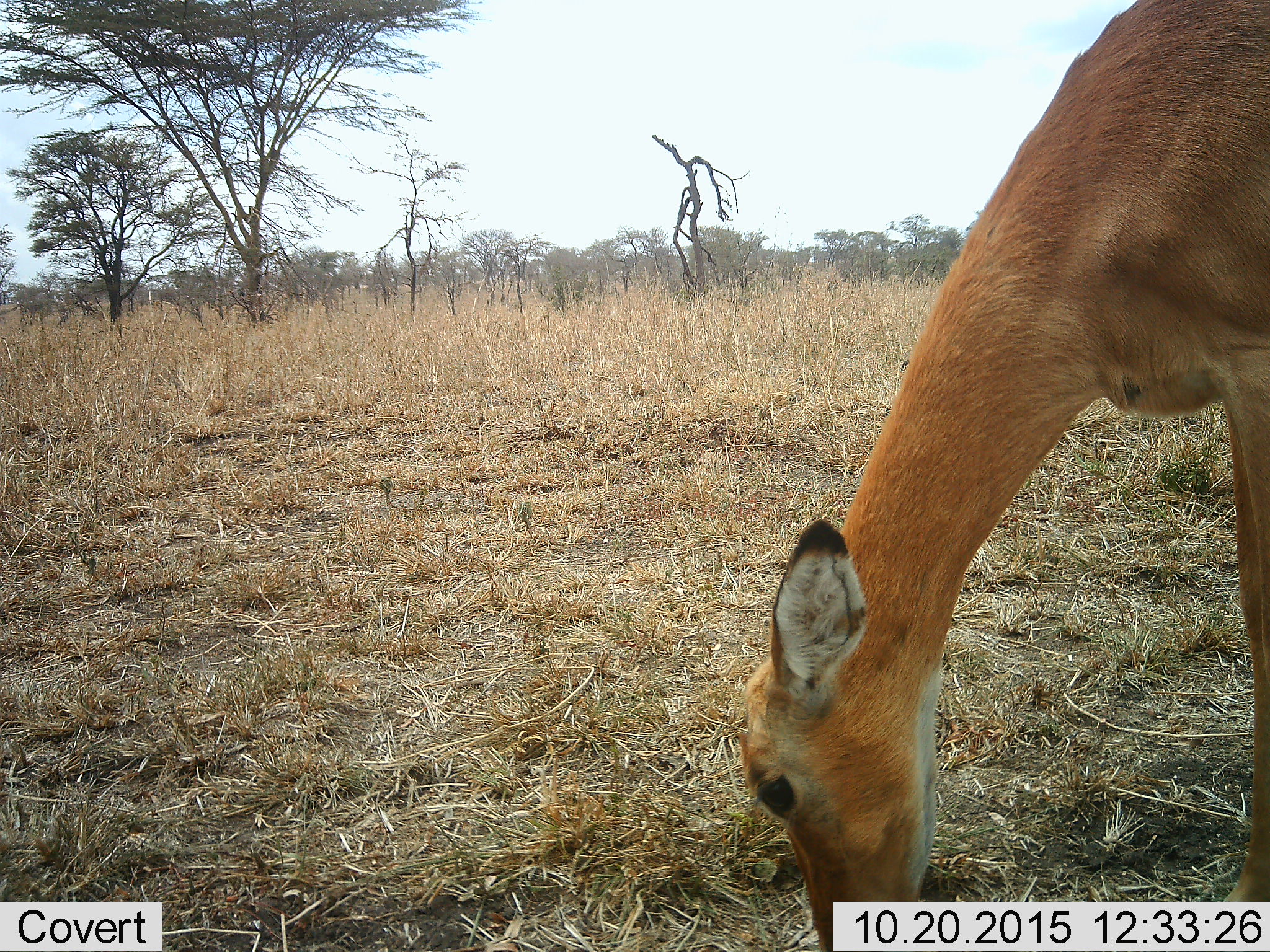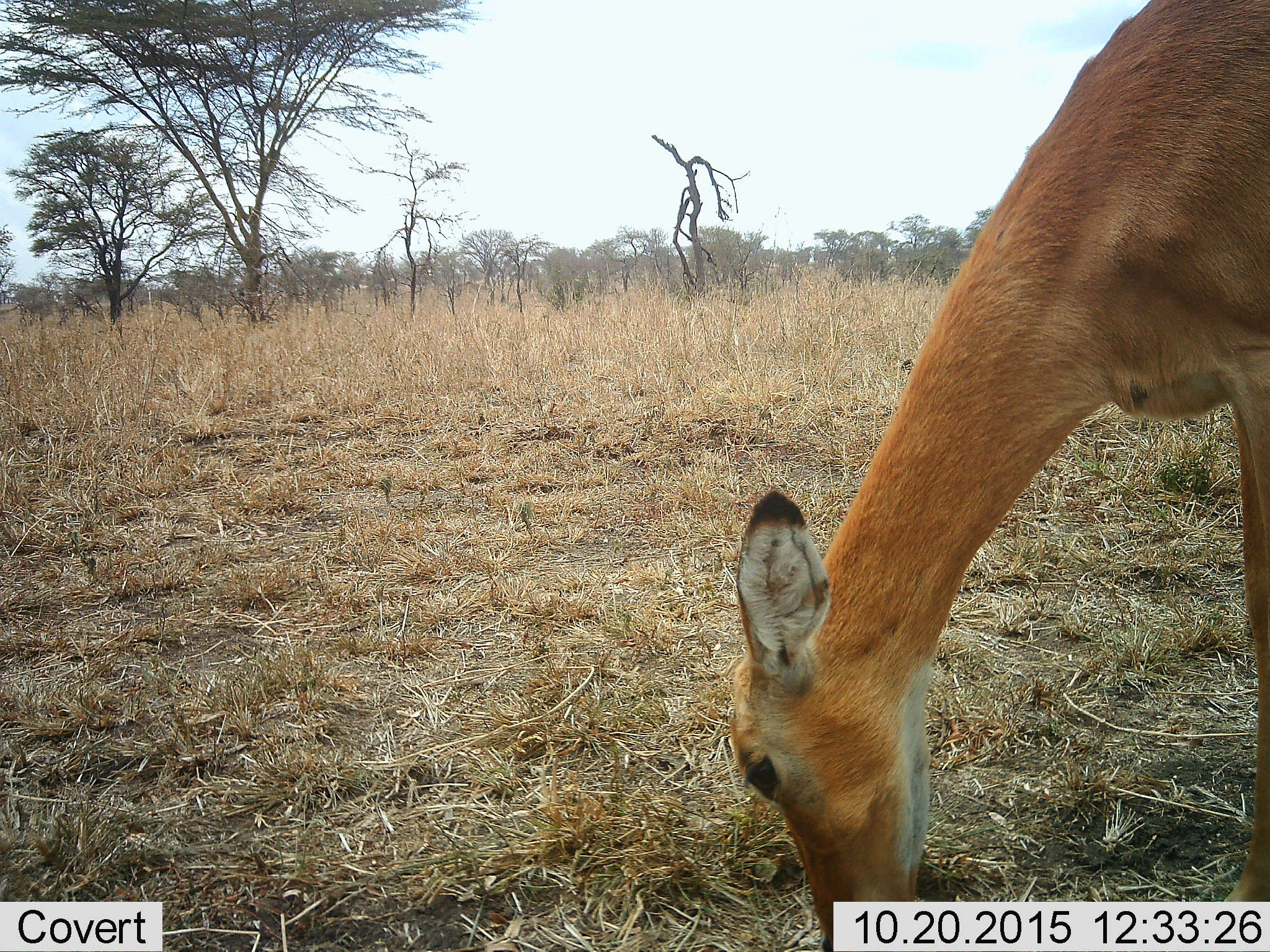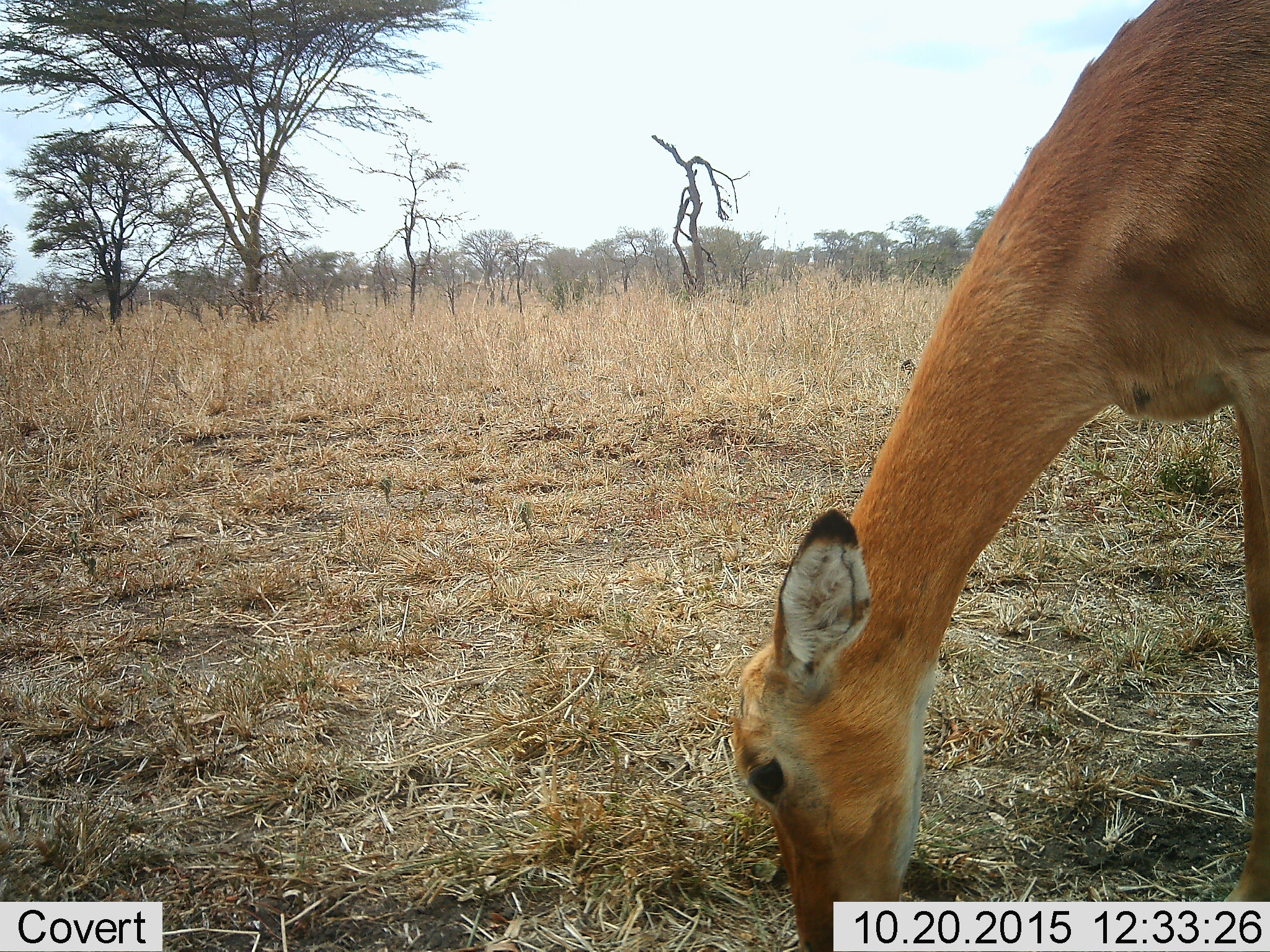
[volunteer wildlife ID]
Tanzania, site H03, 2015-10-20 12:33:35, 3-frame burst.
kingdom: Animalia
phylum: Chordata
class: Mammalia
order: Artiodactyla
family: Bovidae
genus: Aepyceros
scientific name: Aepyceros melampus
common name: impala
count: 1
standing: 20%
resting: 0%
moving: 0%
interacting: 0%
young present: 0%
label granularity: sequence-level